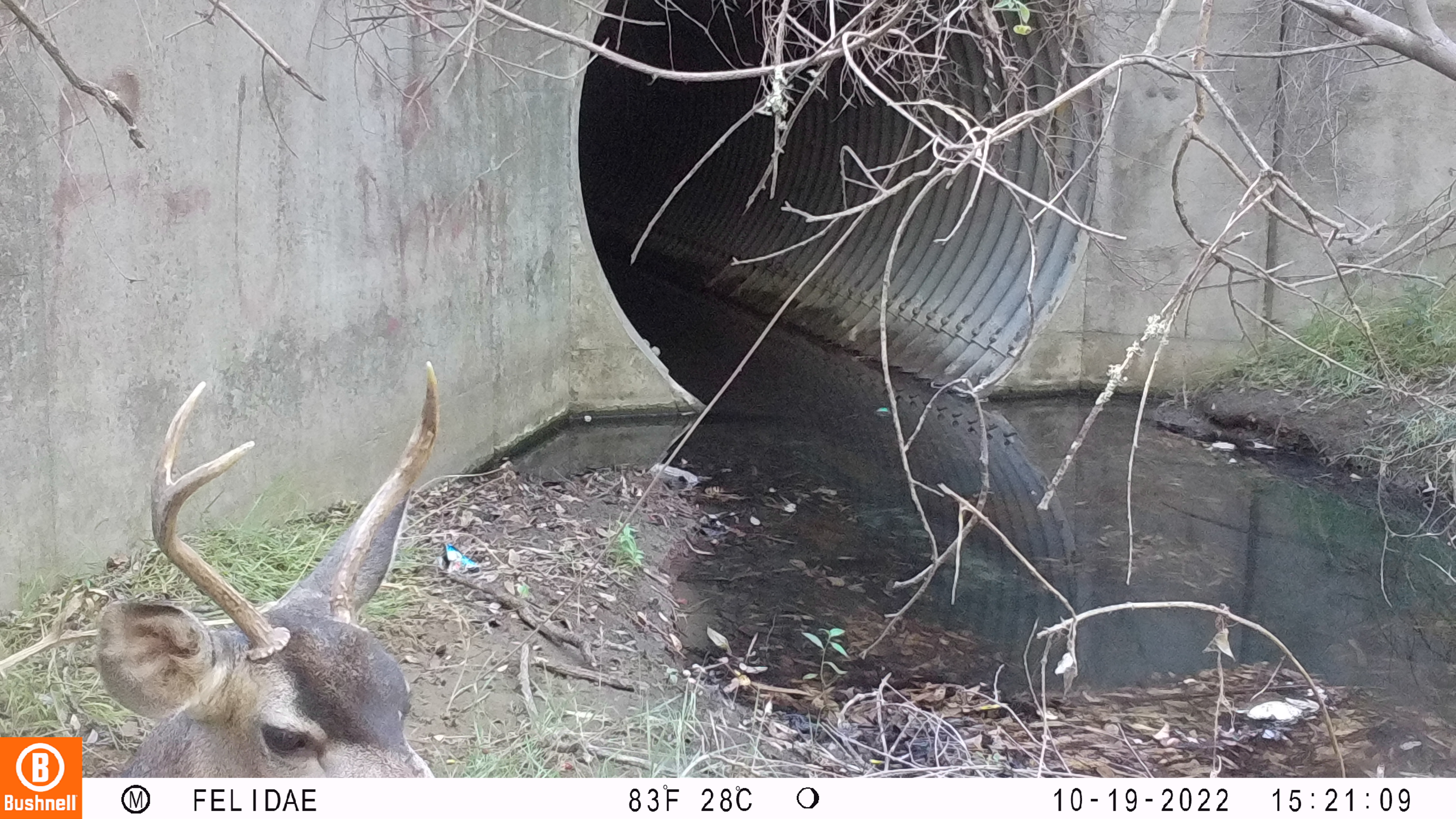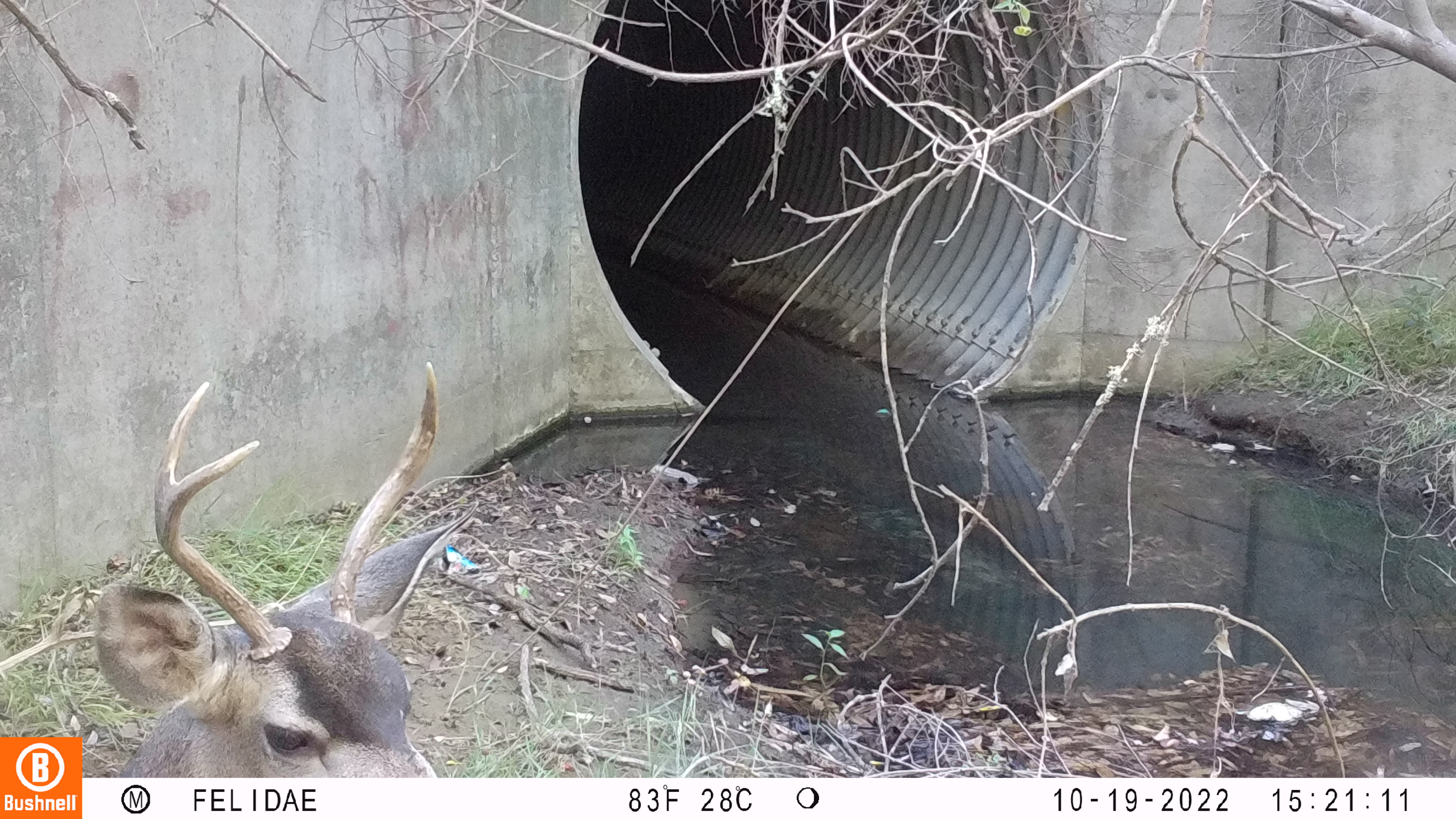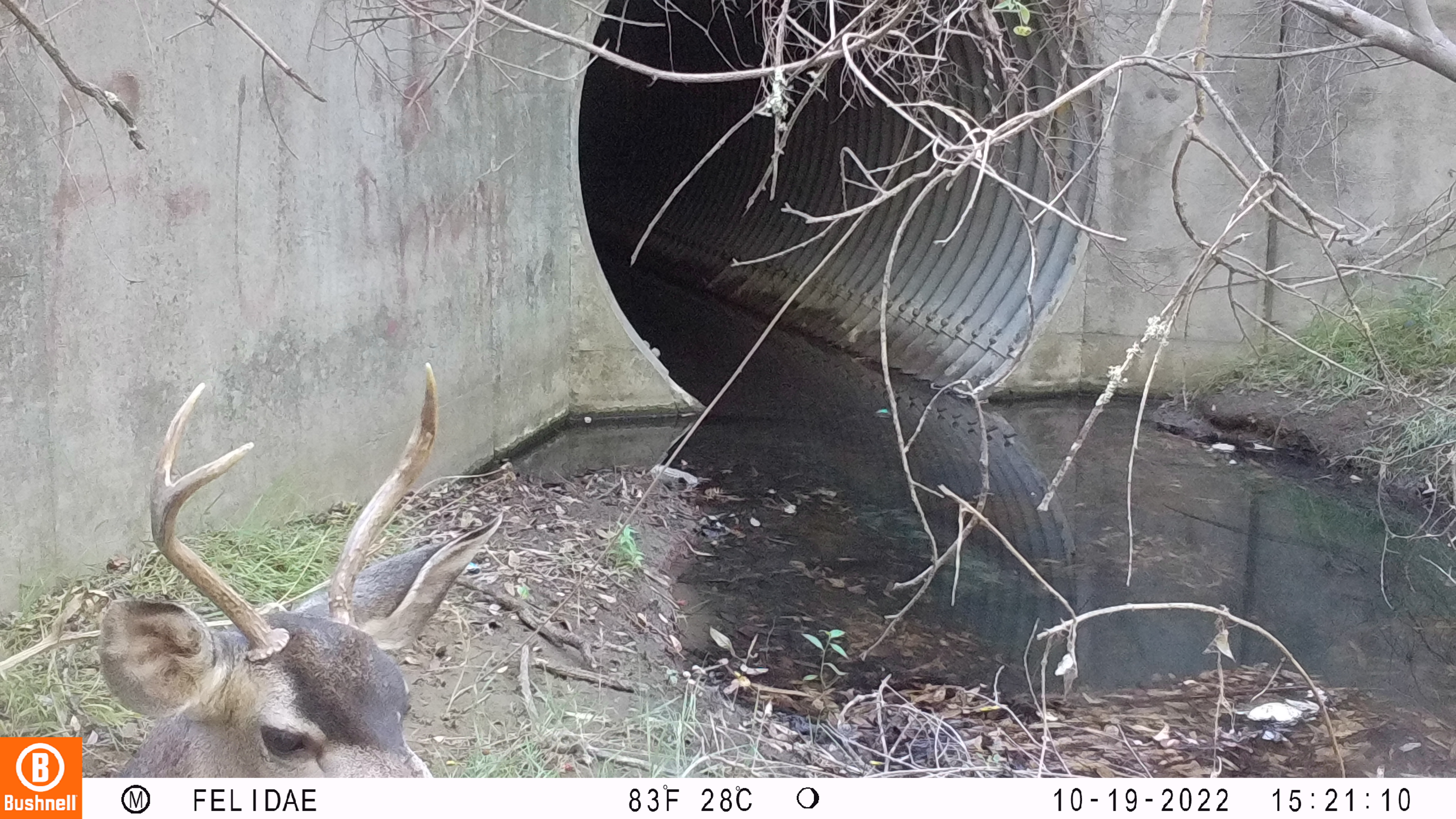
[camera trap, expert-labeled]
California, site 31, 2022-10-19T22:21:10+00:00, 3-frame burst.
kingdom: Animalia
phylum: Chordata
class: Mammalia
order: Artiodactyla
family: Cervidae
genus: Odocoileus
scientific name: Odocoileus hemionus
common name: mule deer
Mule deer (Odocoileus hemionus).